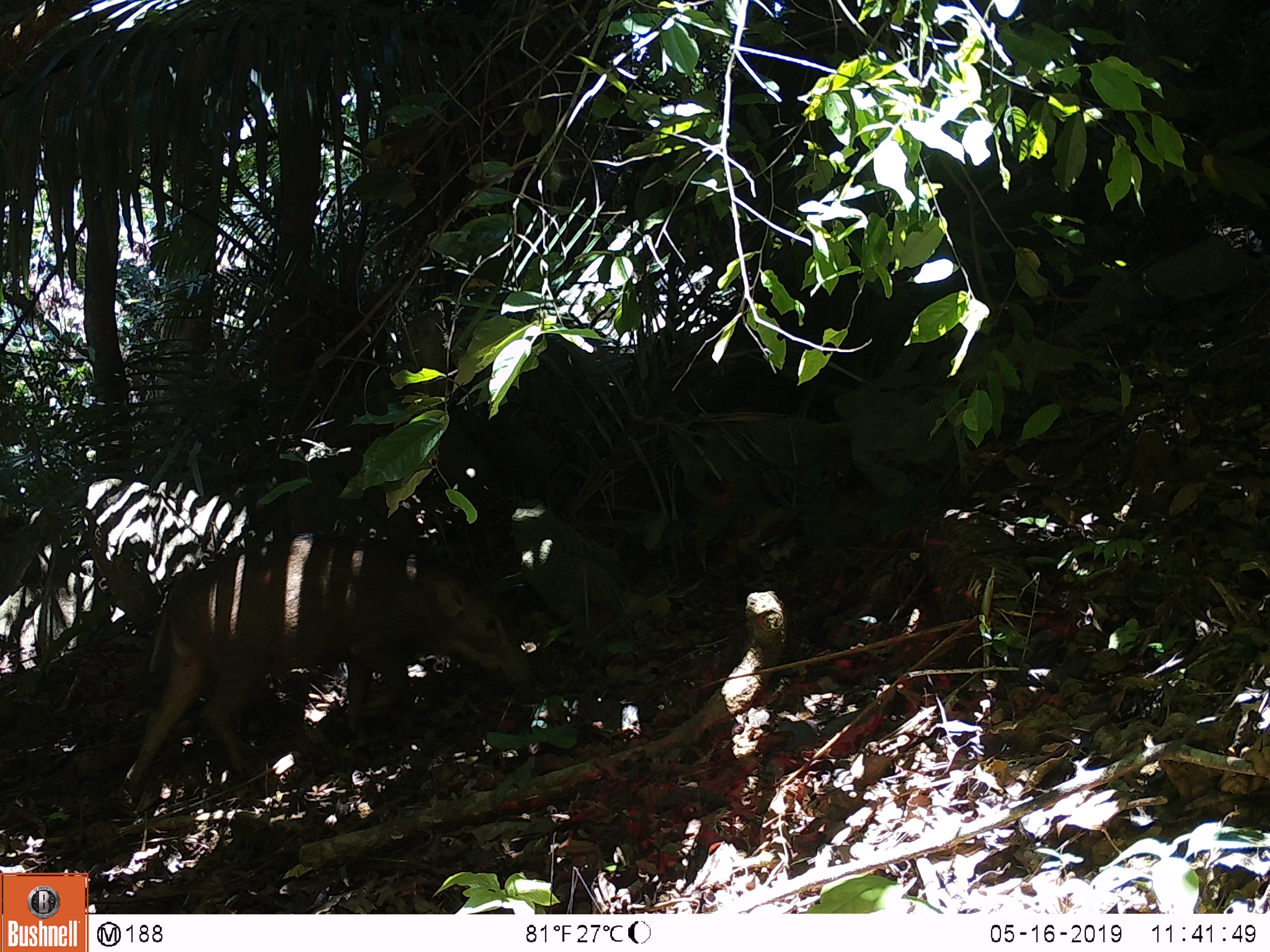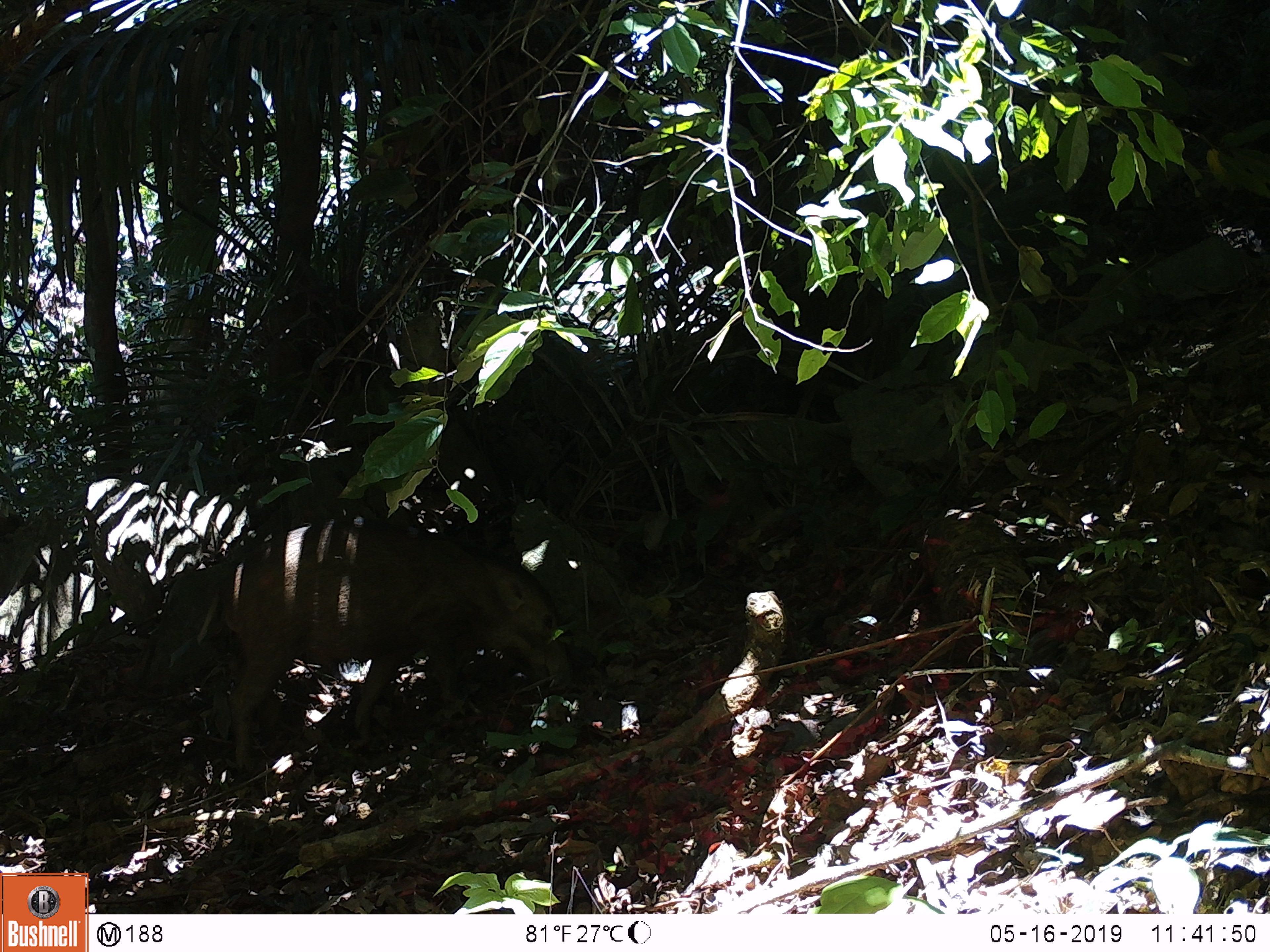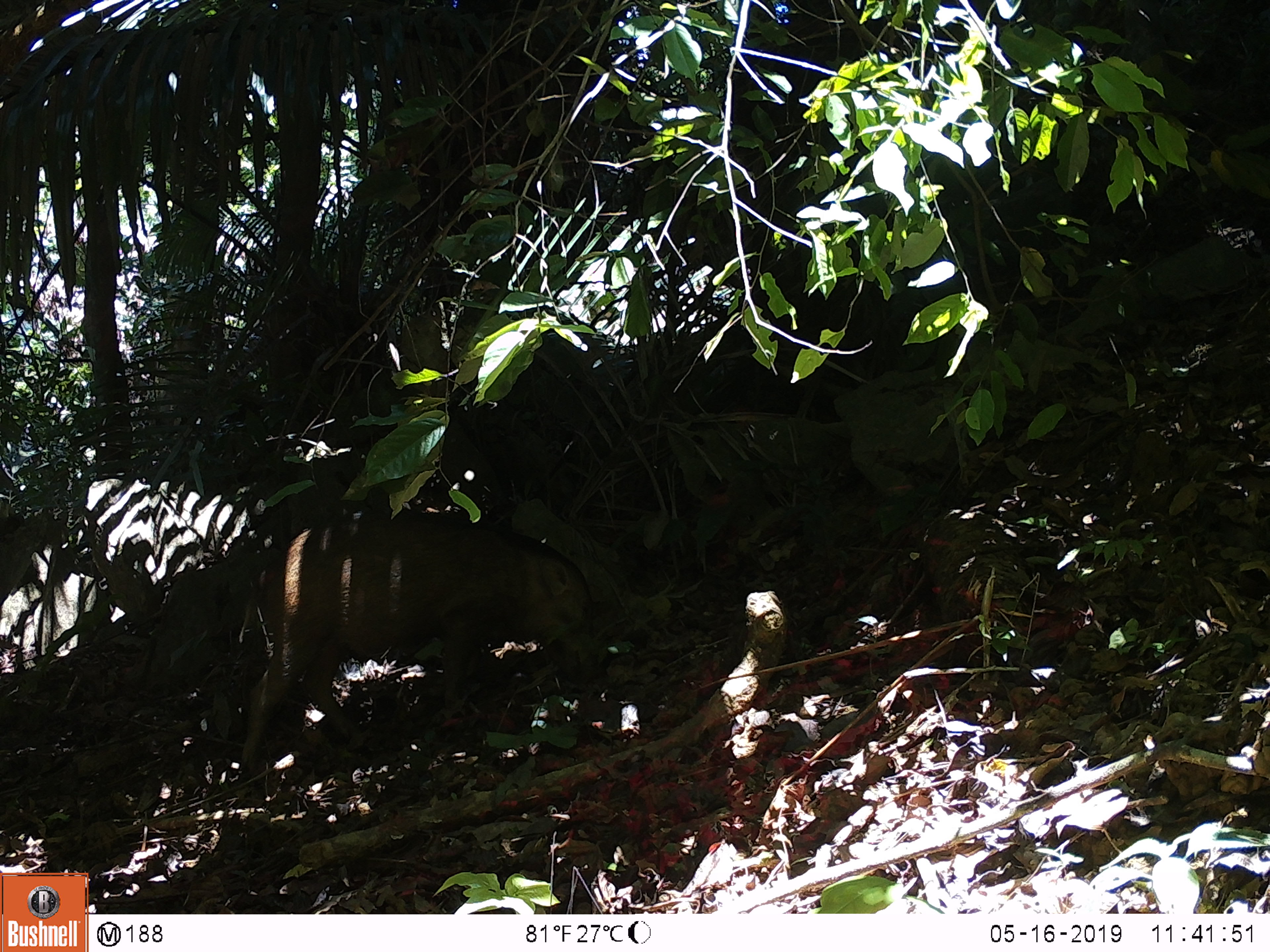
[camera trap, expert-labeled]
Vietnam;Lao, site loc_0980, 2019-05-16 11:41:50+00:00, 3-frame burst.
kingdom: Animalia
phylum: Chordata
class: Mammalia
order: Artiodactyla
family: Suidae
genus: Sus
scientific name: Sus scrofa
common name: eurasian wild pig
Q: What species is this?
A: Eurasian wild pig (Sus scrofa).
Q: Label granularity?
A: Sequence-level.